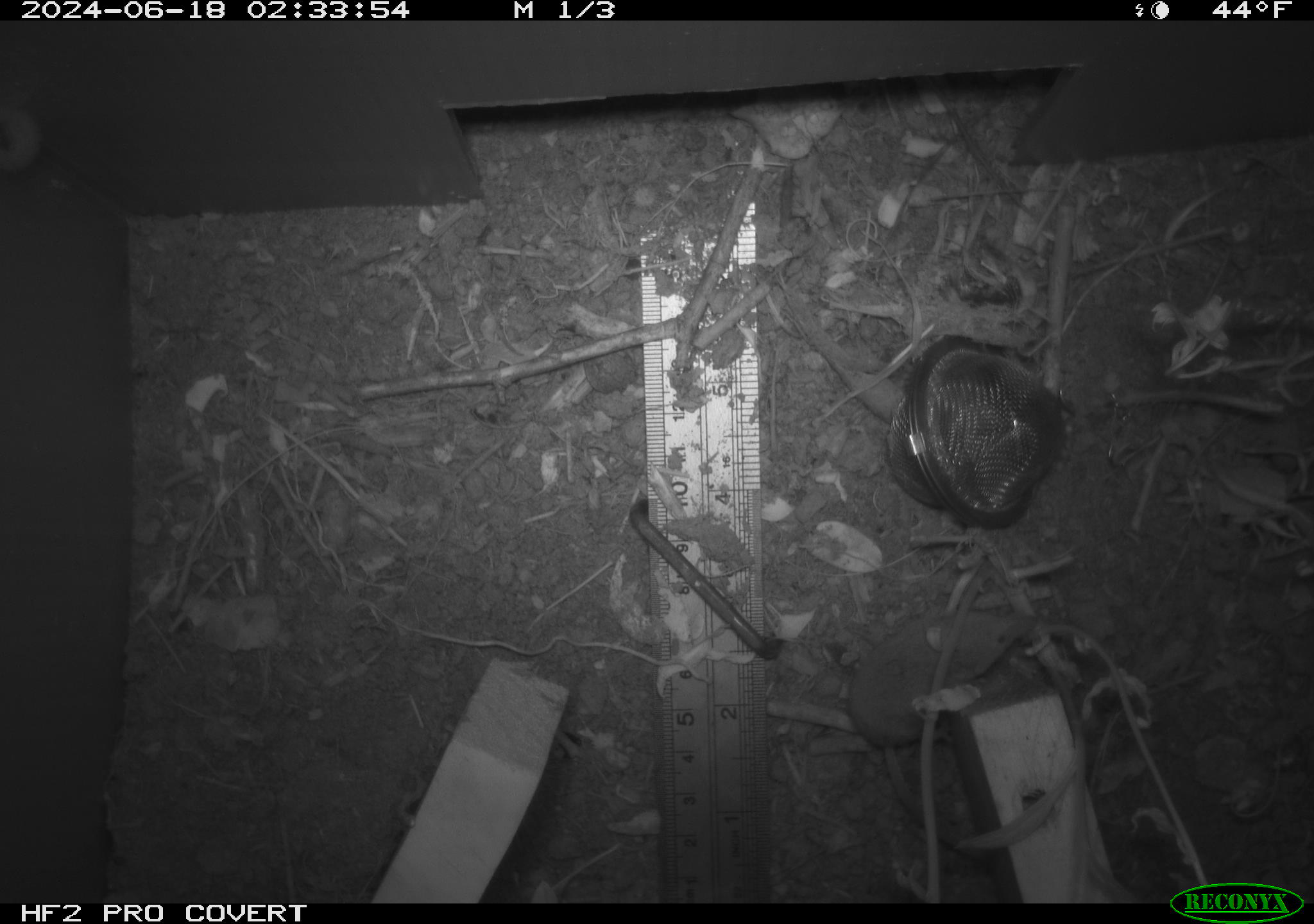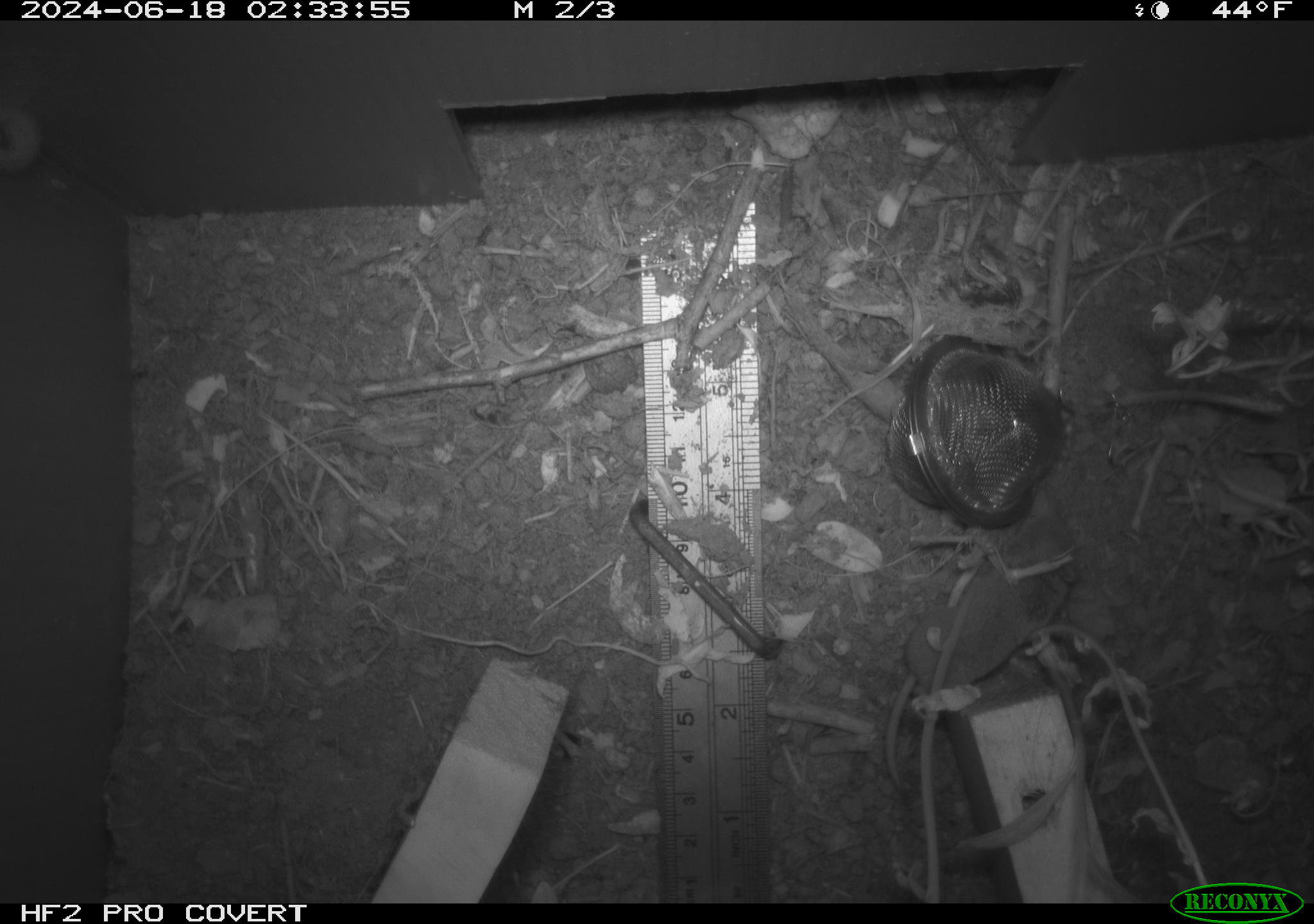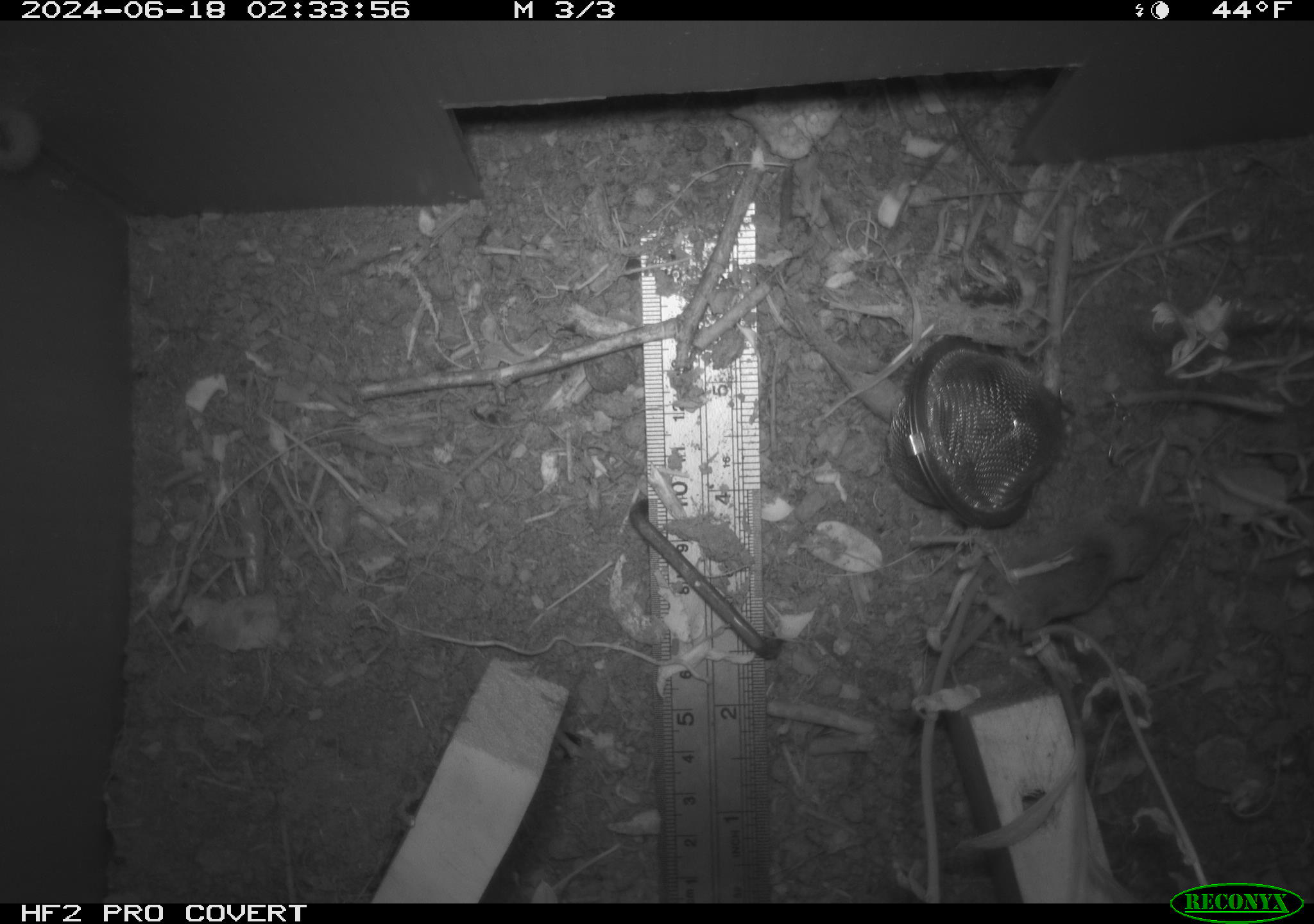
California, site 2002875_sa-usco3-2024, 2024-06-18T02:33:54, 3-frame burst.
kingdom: Animalia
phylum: Chordata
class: Mammalia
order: Eulipotyphla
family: Soricidae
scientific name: Soricidae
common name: shrews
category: soricidae family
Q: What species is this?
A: Soricidae family (shrews) (Soricidae).